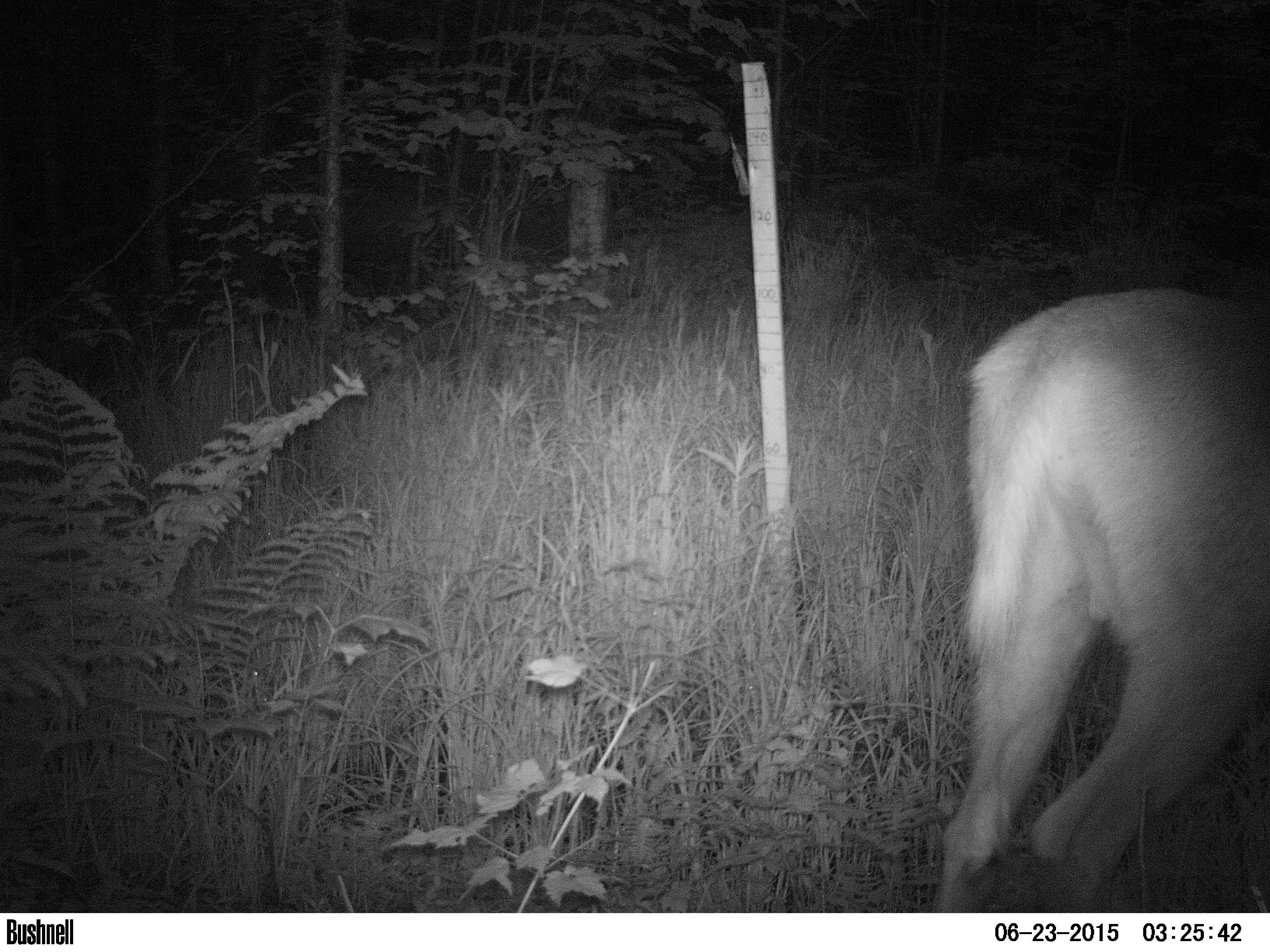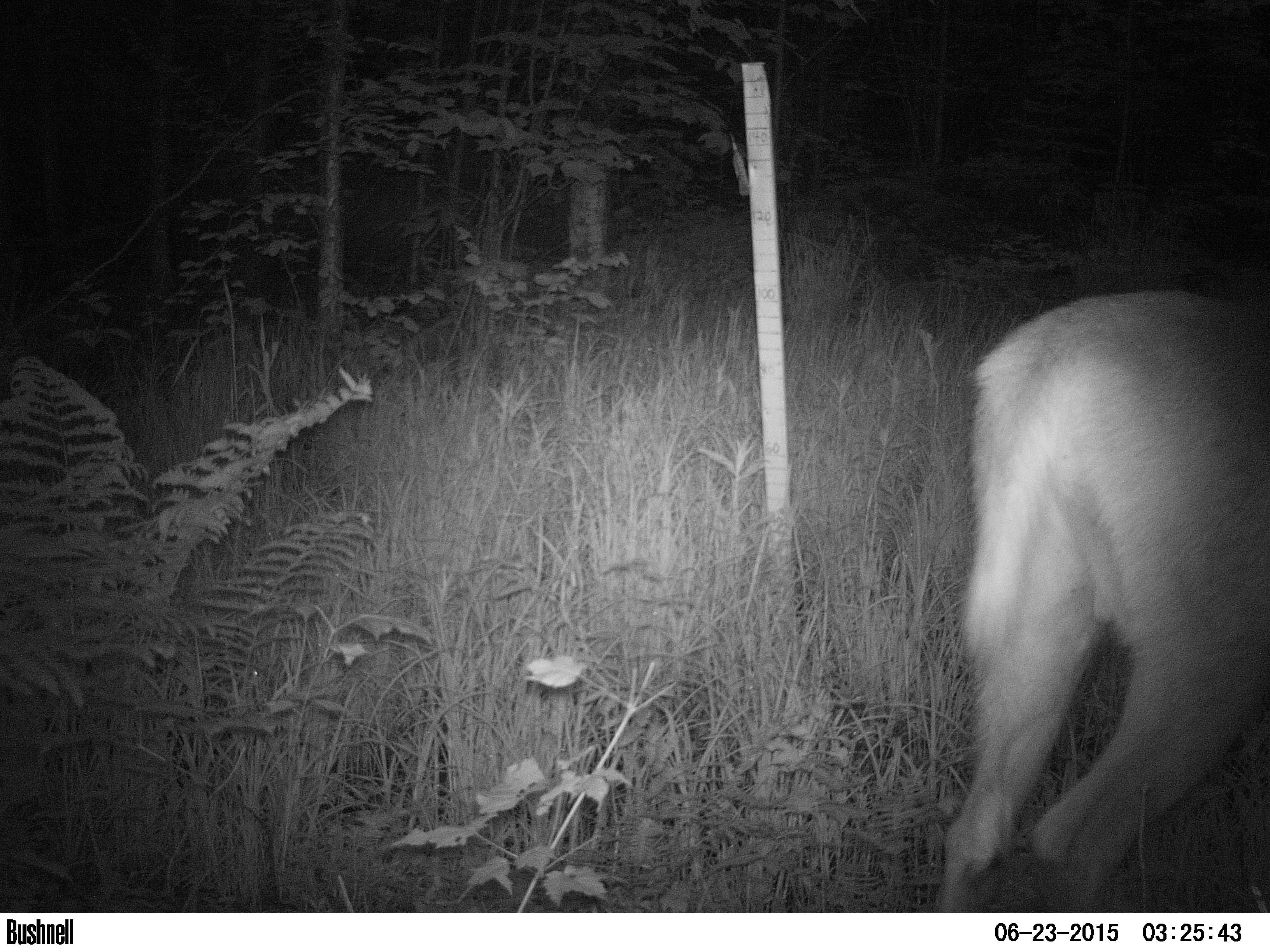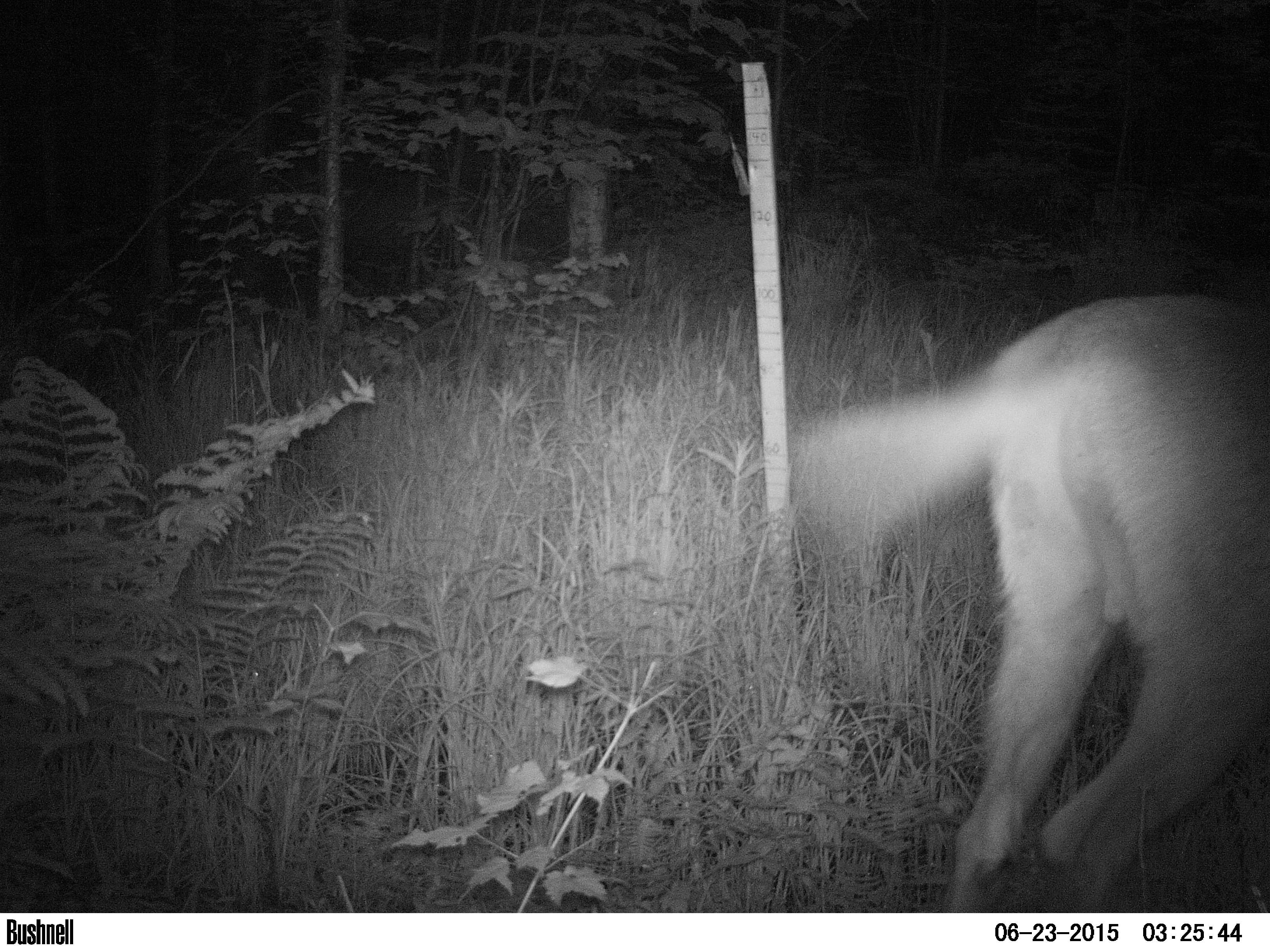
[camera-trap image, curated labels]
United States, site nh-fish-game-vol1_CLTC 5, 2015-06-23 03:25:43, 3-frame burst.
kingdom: Animalia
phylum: Chordata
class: Mammalia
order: Artiodactyla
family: Cervidae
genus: Odocoileus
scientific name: Odocoileus virginianus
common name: white-tailed deer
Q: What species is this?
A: White-tailed deer (Odocoileus virginianus).